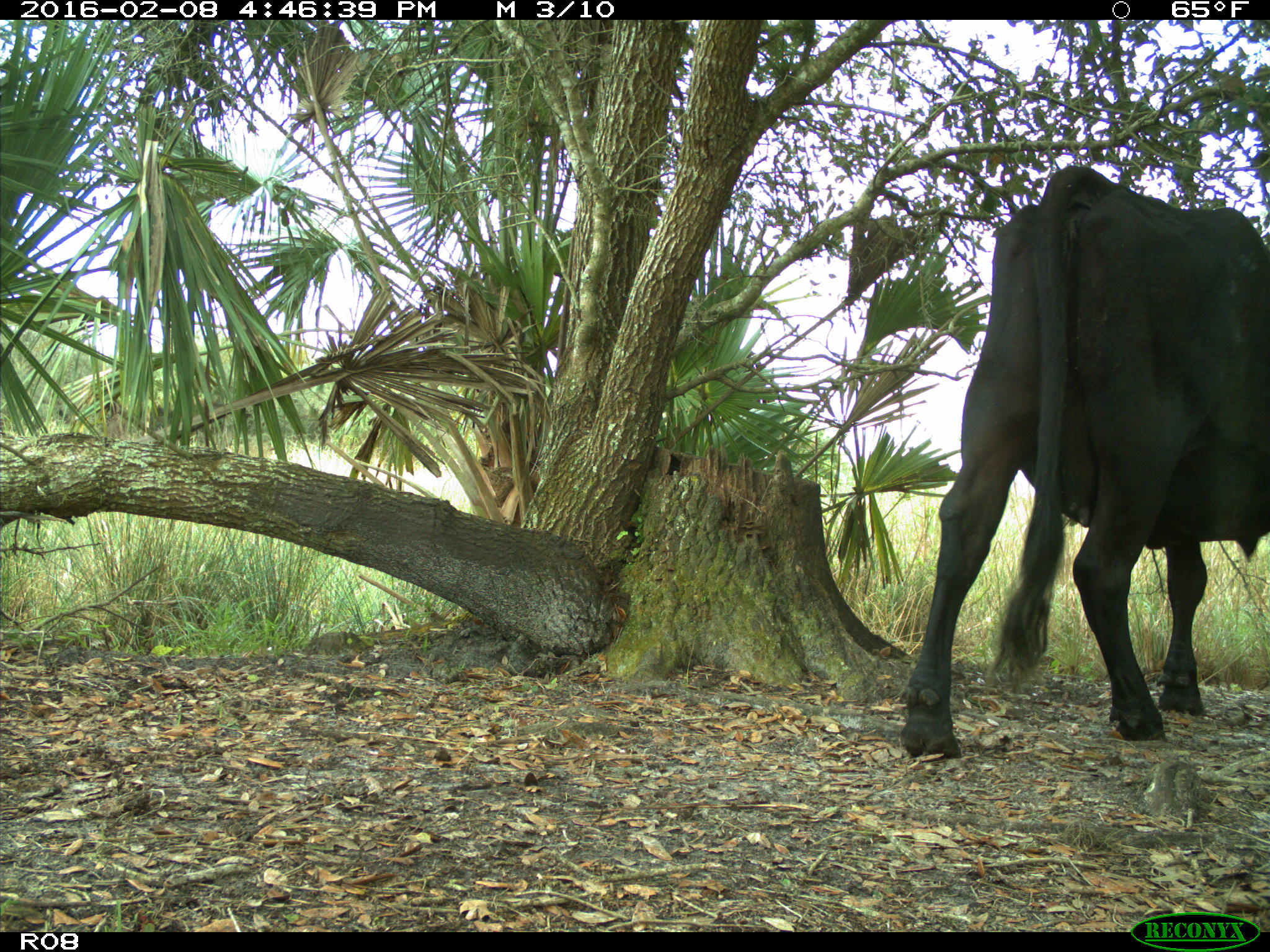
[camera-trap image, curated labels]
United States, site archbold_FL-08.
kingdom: Animalia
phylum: Chordata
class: Mammalia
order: Artiodactyla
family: Bovidae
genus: Bos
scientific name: Bos taurus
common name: domestic cow